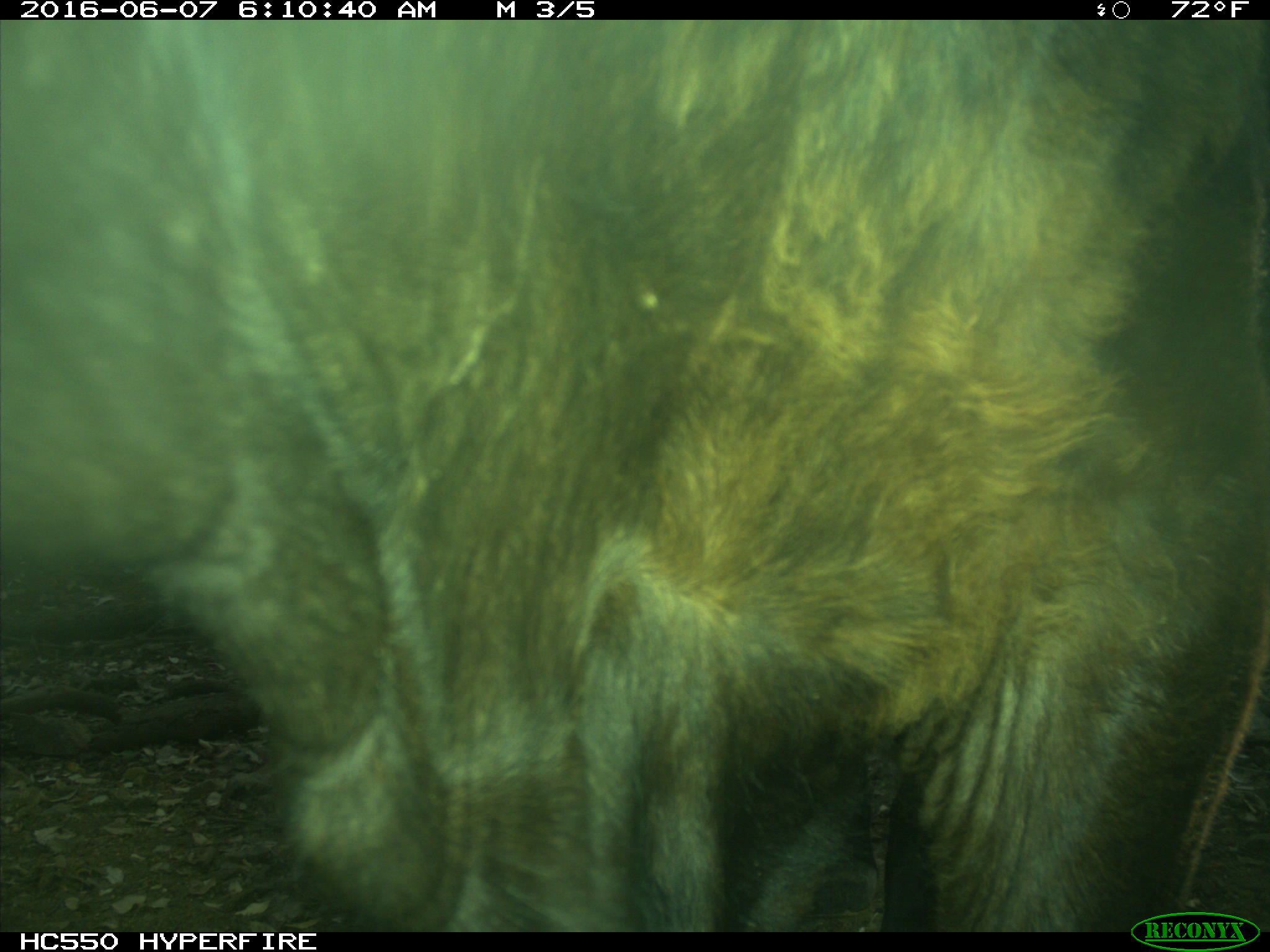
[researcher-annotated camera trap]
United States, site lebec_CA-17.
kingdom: Animalia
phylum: Chordata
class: Mammalia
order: Artiodactyla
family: Bovidae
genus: Bos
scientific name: Bos taurus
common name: domestic cow